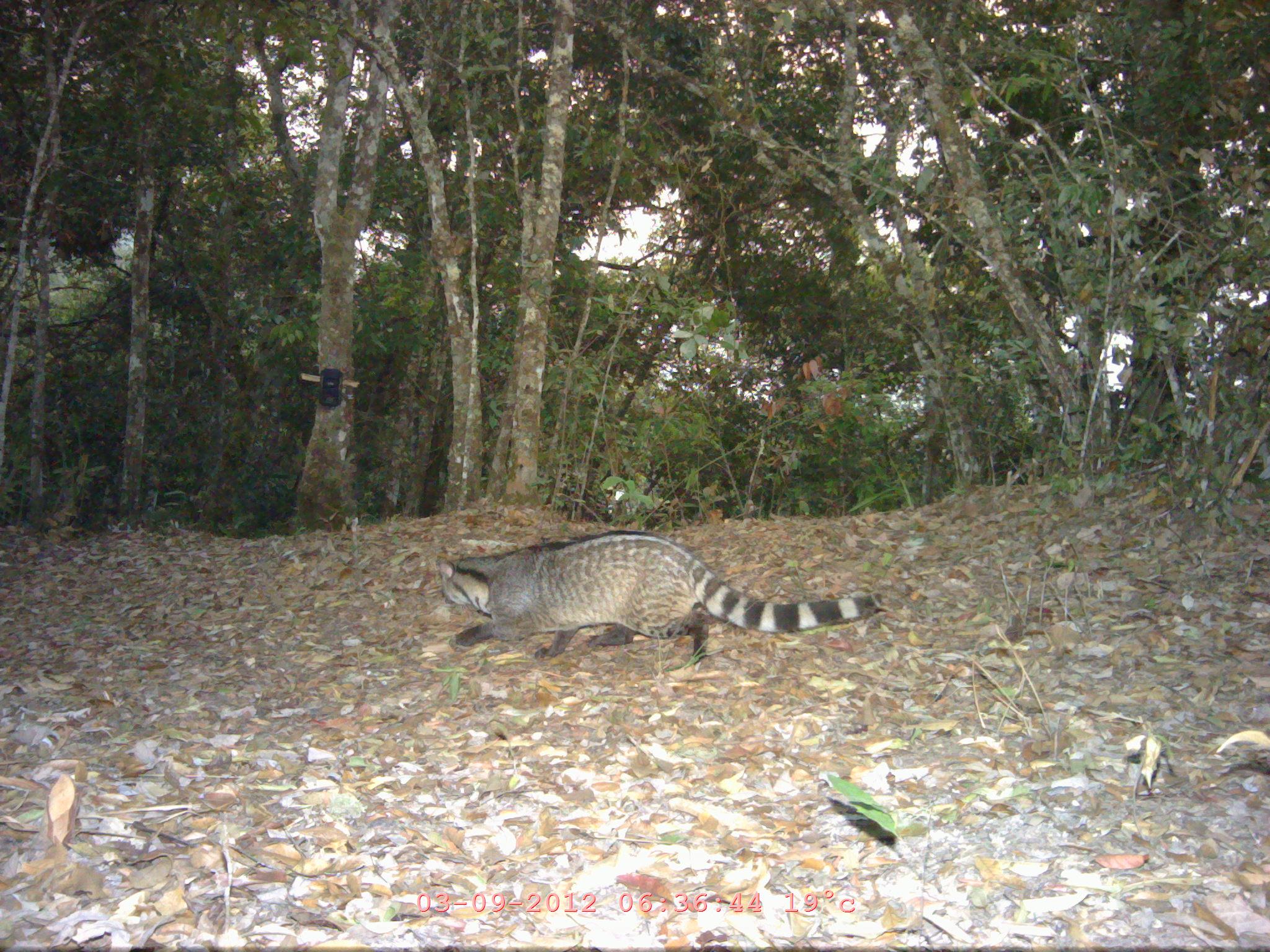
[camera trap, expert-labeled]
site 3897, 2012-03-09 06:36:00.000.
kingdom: Animalia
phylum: Chordata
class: Mammalia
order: Carnivora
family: Viverridae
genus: Viverra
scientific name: Viverra zibetha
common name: large indian civet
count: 1